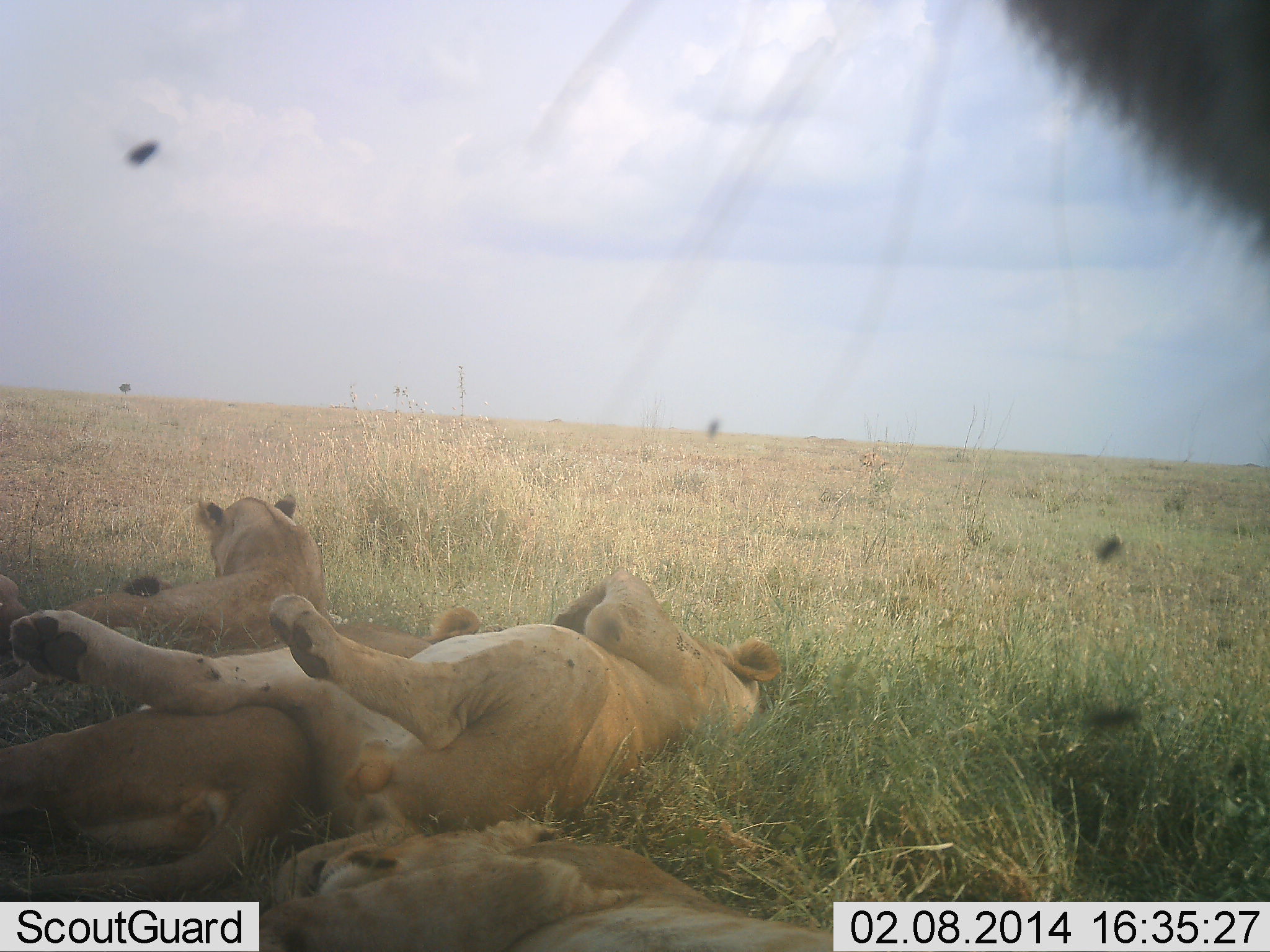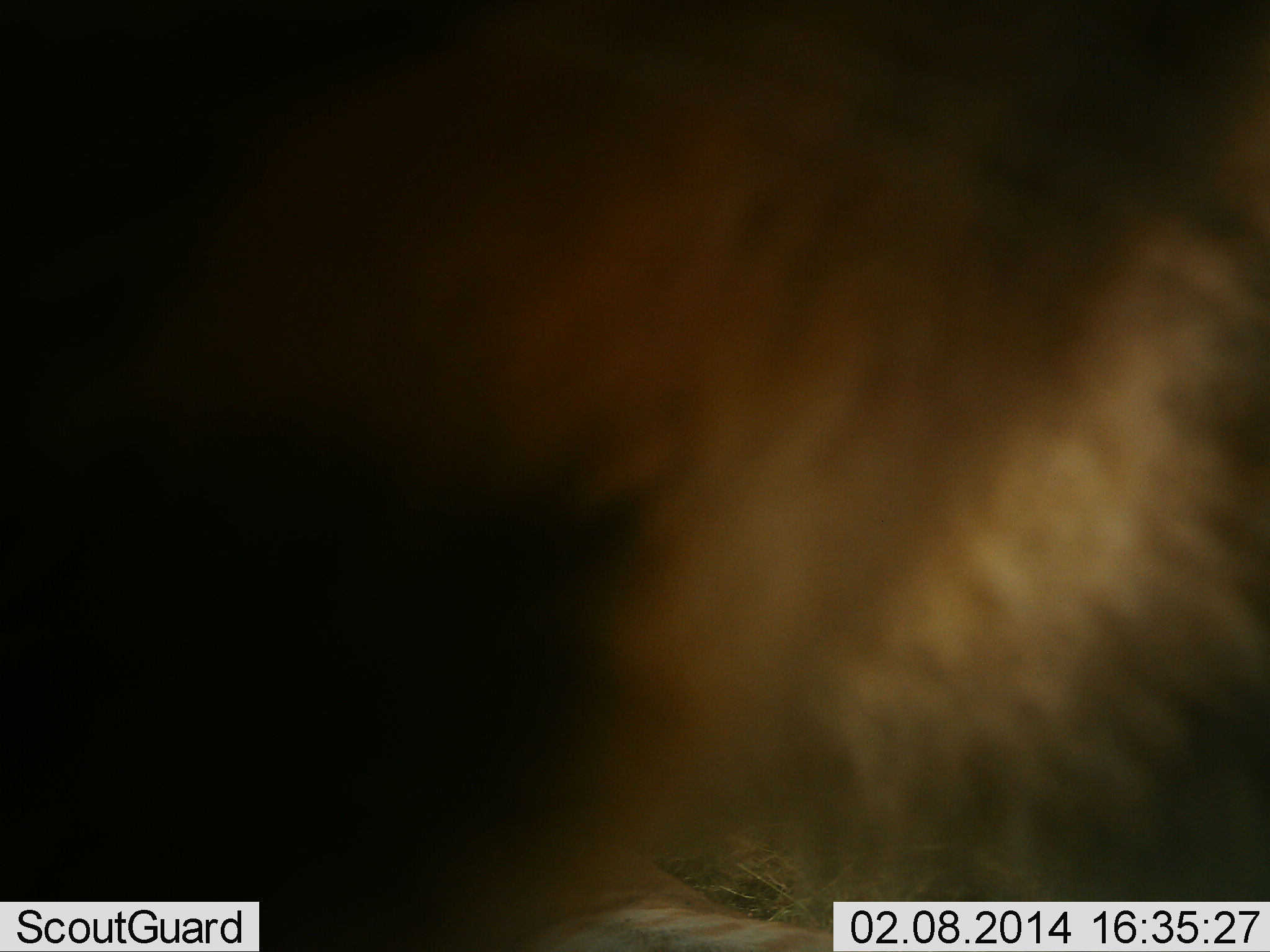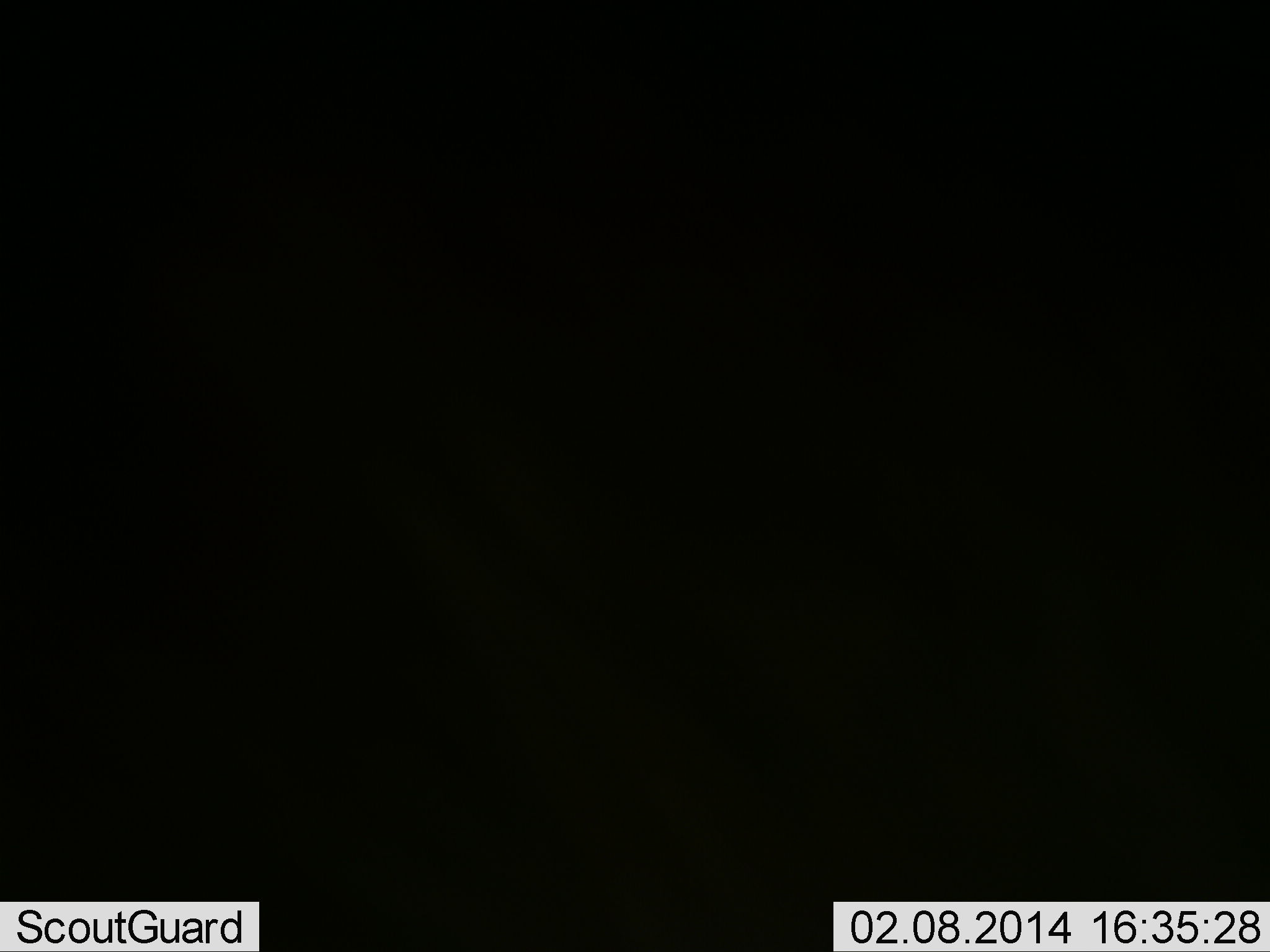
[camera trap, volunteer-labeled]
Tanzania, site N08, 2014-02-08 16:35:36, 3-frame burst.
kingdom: Animalia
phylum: Chordata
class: Mammalia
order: Carnivora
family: Felidae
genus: Panthera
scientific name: Panthera leo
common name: lion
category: lionfemale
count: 5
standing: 16%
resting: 100%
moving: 26%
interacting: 21%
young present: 5%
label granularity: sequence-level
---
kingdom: Animalia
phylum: Chordata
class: Mammalia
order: Carnivora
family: Felidae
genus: Panthera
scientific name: Panthera leo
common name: lion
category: lionmale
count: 1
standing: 50%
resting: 17%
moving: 33%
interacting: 0%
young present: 0%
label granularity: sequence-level